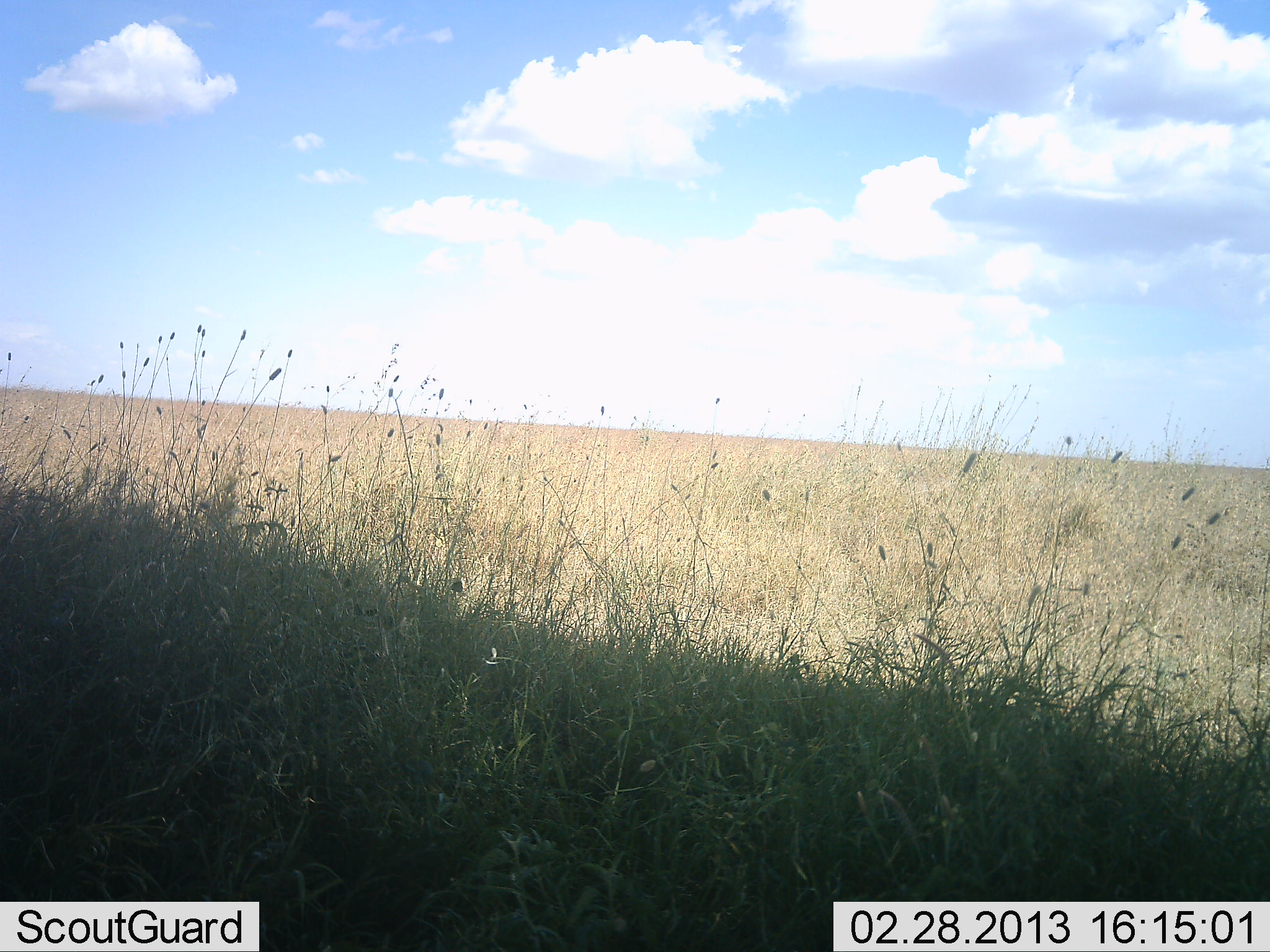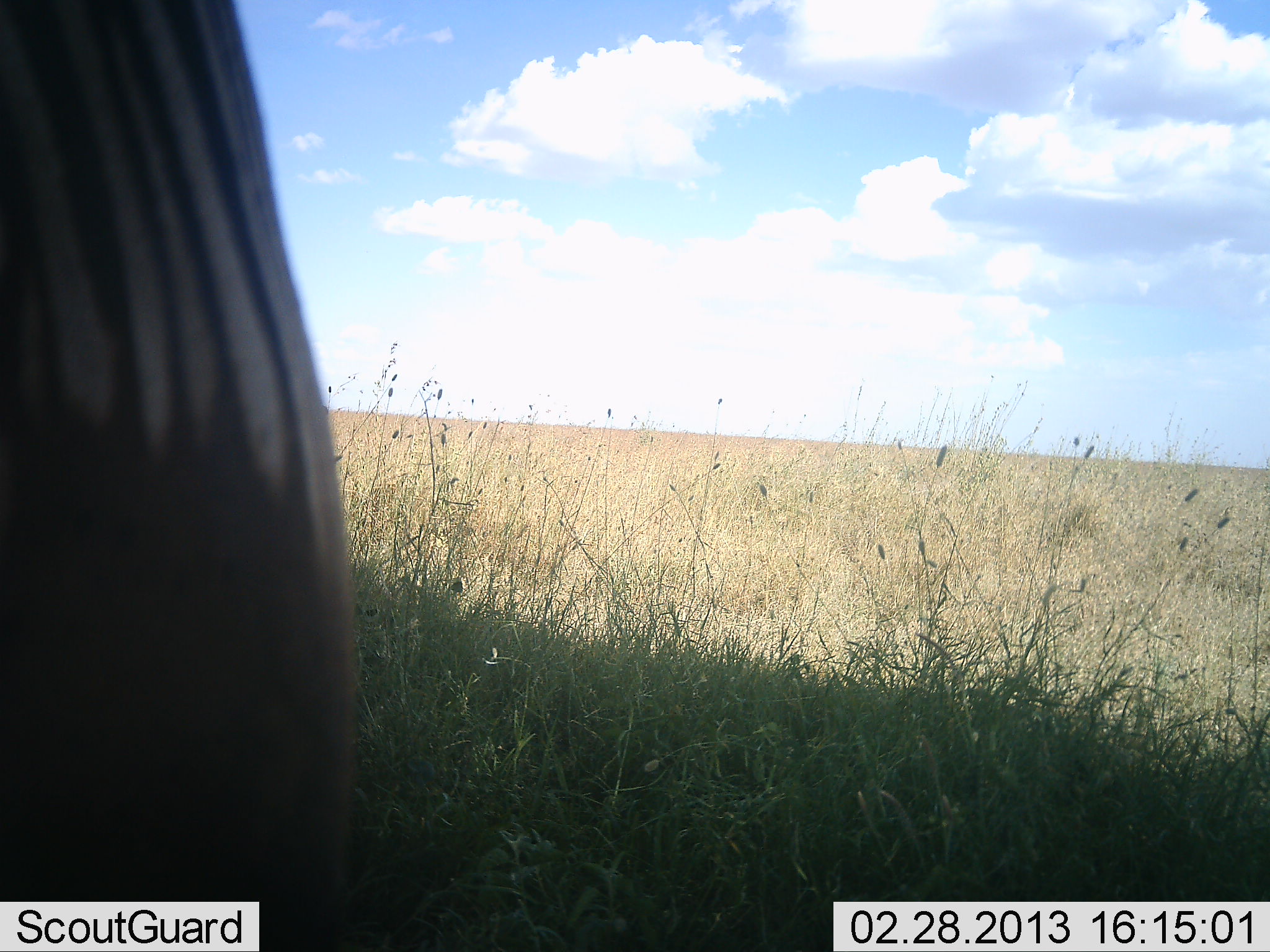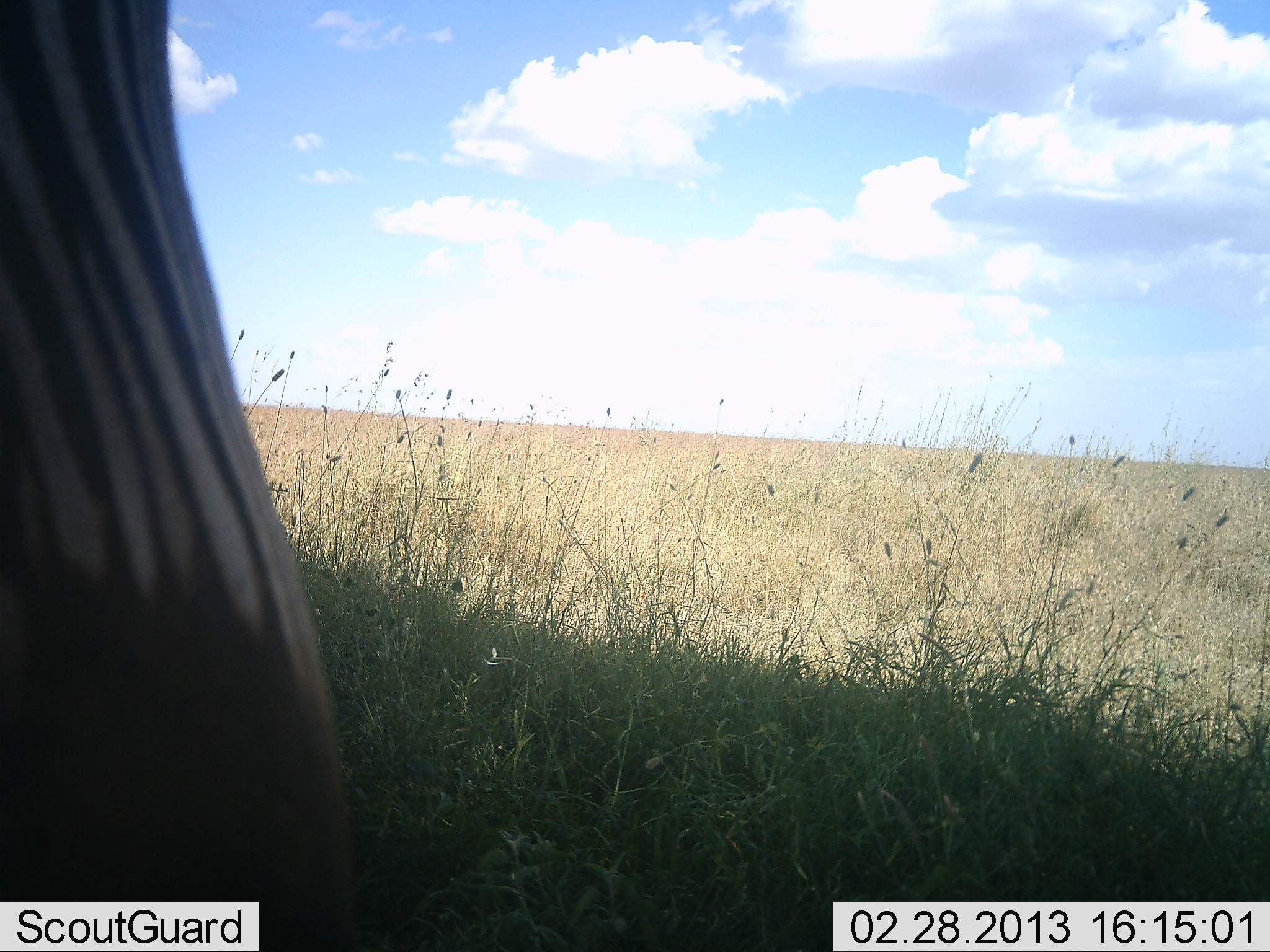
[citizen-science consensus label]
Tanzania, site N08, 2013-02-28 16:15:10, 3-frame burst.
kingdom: Animalia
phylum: Chordata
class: Mammalia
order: Perissodactyla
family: Equidae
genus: Equus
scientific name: Equus quagga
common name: plains zebra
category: zebra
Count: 1.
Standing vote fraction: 56%.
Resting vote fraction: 0%.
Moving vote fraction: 22%.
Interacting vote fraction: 4%.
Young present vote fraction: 0%.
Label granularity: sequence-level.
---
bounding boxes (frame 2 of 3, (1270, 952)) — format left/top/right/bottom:
animal: 0/1/355/952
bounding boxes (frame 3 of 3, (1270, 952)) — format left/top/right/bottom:
animal: 0/1/355/952